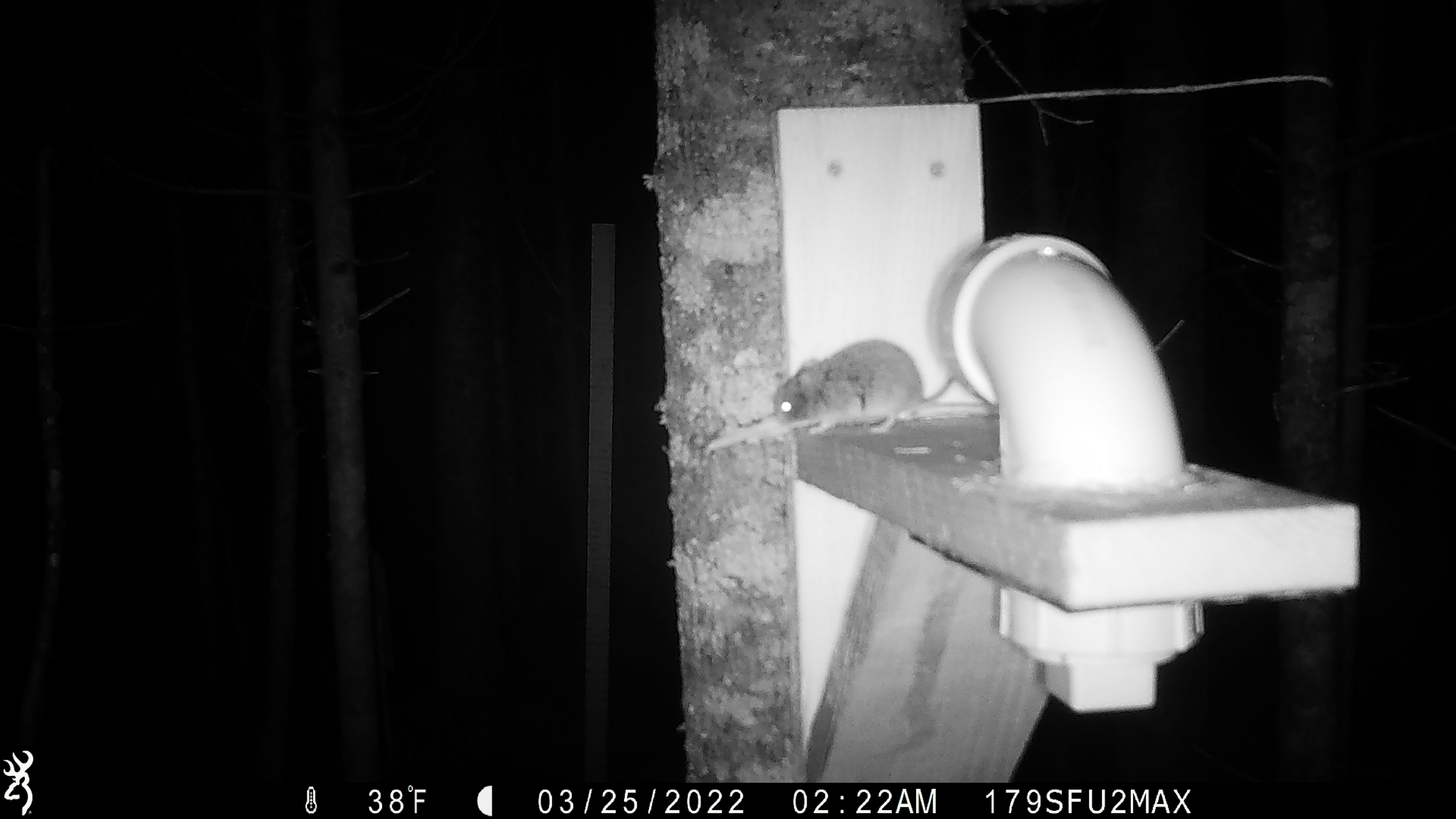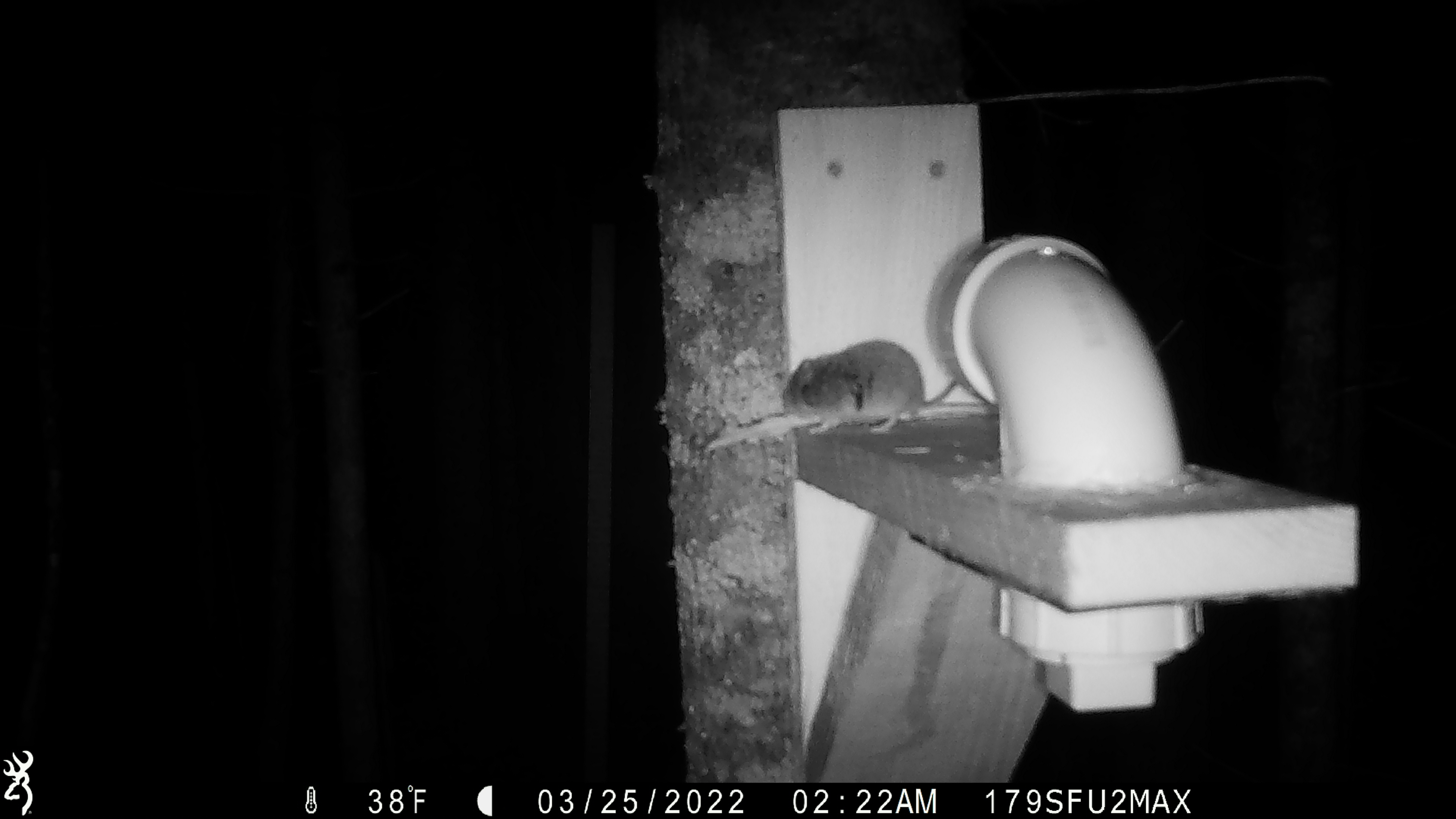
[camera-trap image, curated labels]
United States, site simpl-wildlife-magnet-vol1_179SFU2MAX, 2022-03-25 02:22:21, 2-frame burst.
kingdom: Animalia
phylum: Chordata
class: Mammalia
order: Rodentia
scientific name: Rodentia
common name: mouse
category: mouse sp.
Mouse sp. (mouse) (Rodentia).